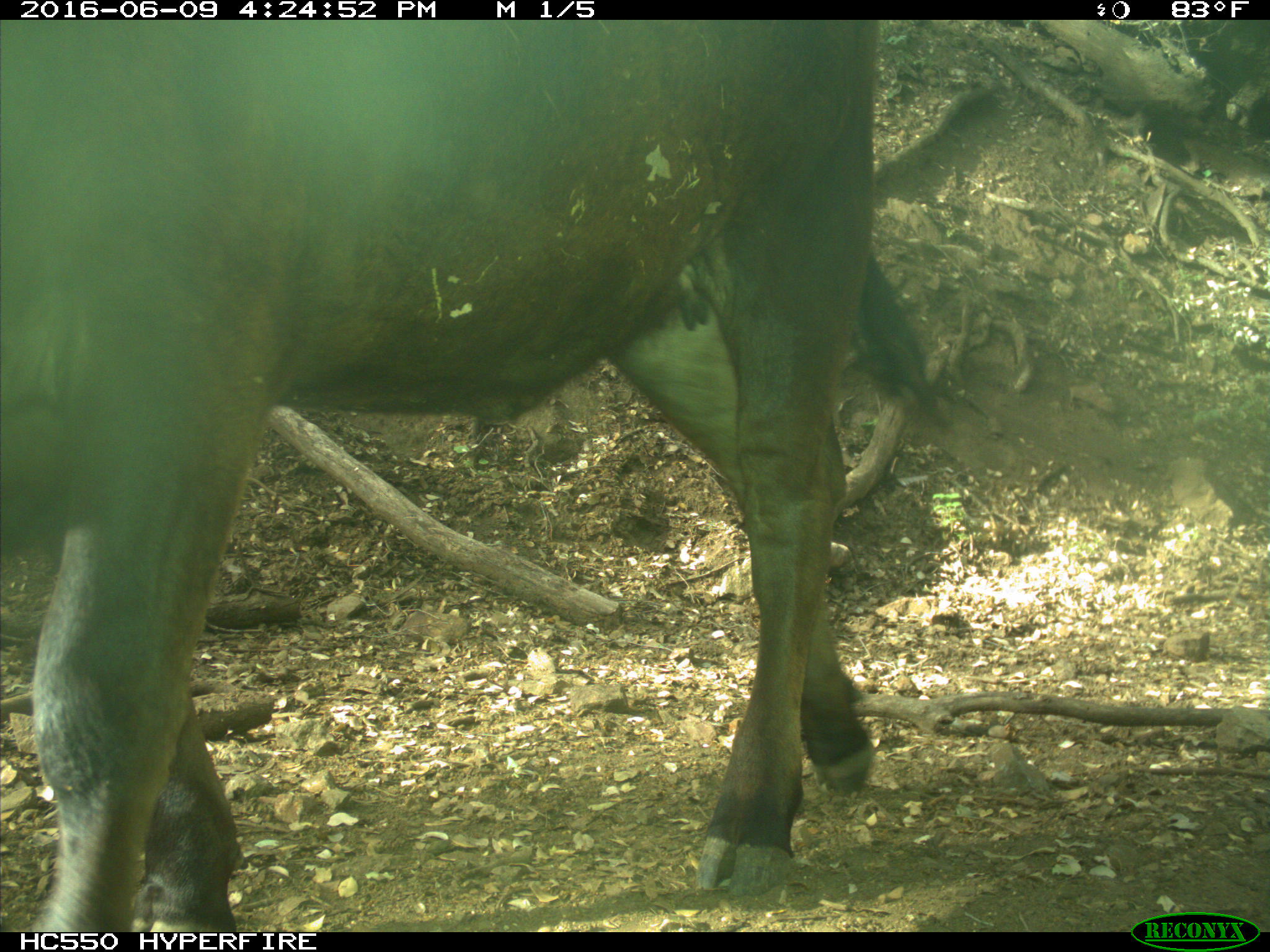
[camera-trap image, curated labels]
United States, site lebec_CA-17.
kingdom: Animalia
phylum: Chordata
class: Mammalia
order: Artiodactyla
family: Bovidae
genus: Bos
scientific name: Bos taurus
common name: domestic cow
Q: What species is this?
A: Bos taurus (domestic cow).